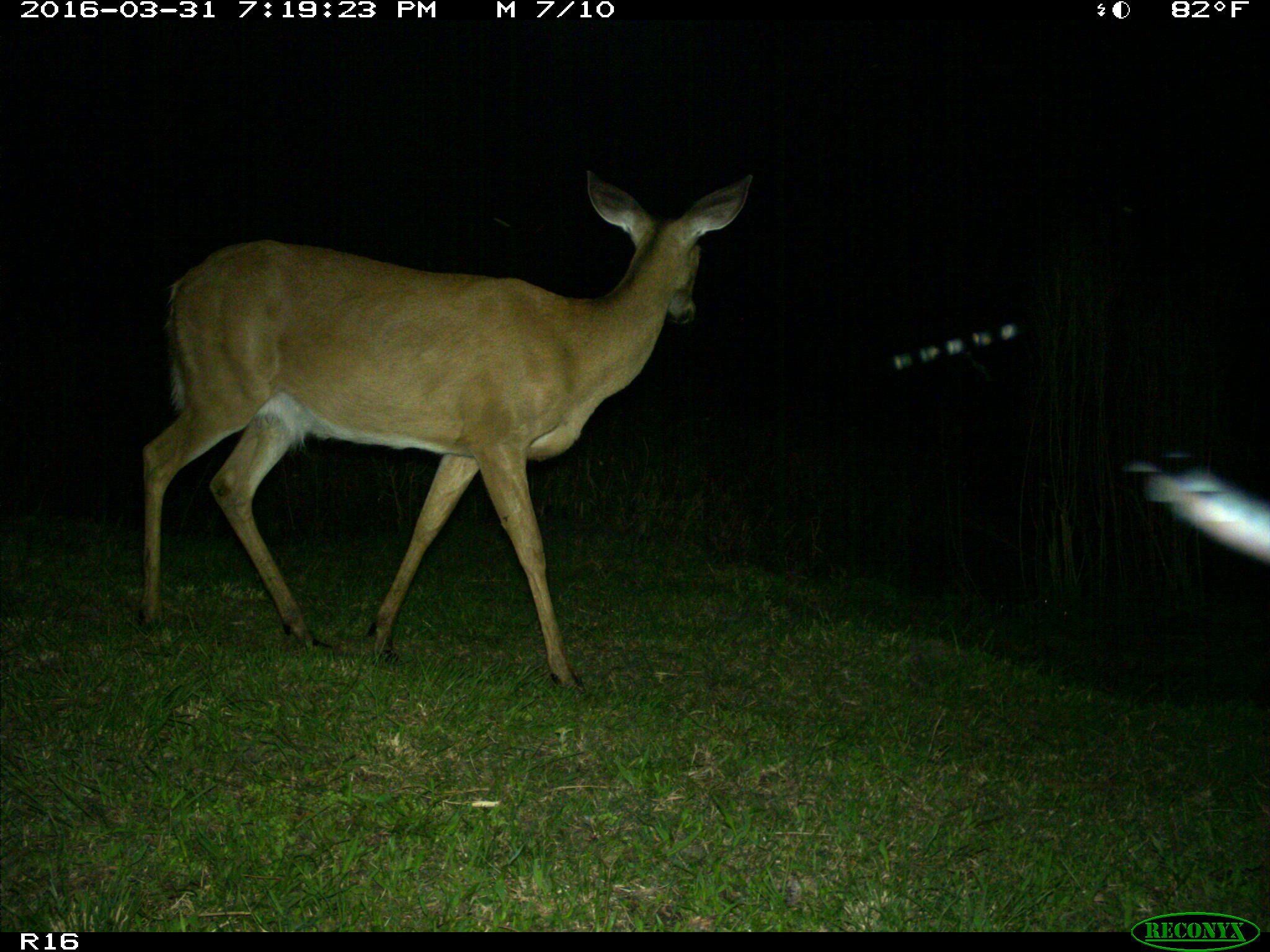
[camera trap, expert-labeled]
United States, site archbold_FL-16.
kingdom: Animalia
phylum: Chordata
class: Mammalia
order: Artiodactyla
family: Cervidae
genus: Odocoileus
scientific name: Odocoileus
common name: deer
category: unidentified deer